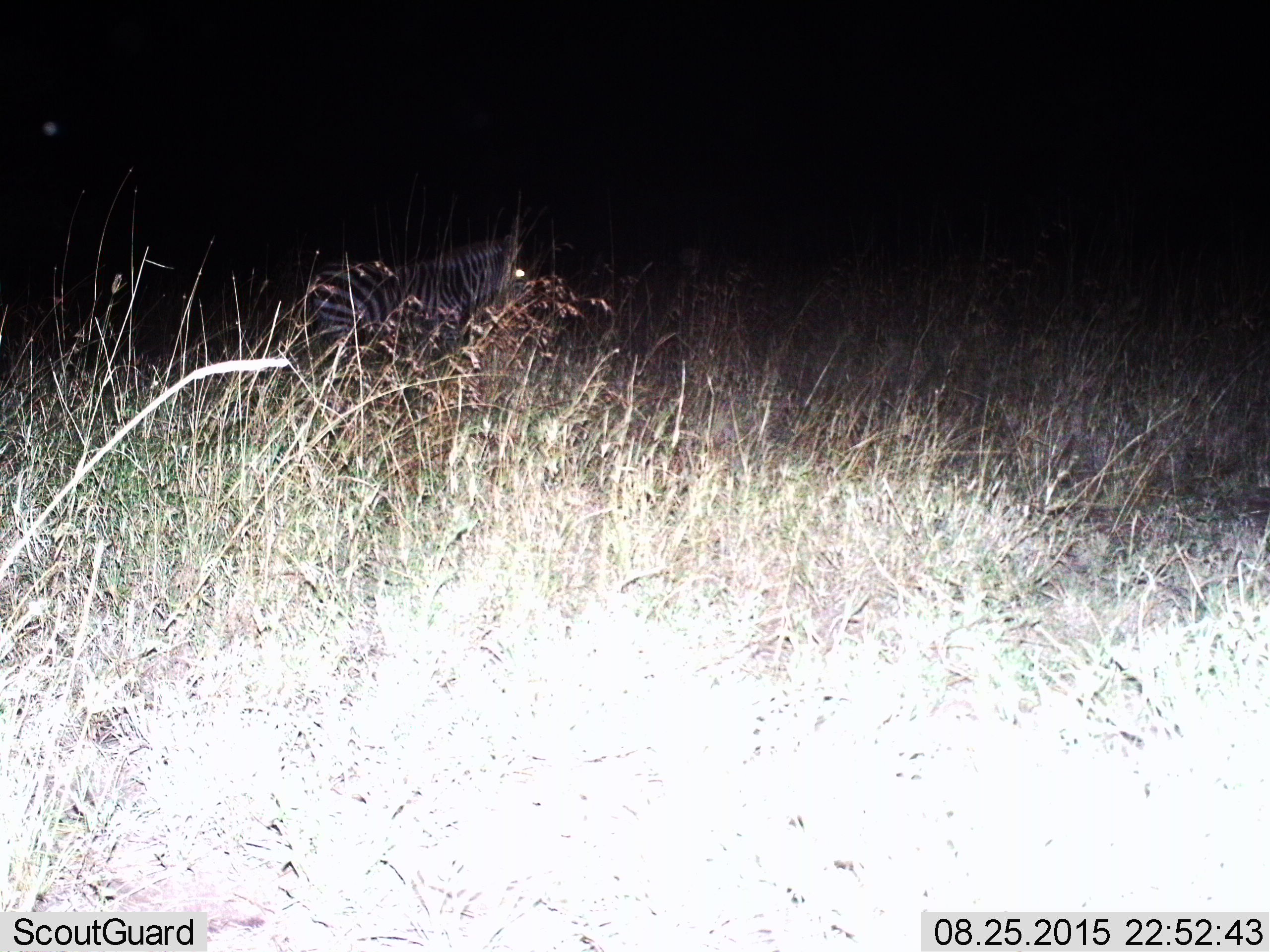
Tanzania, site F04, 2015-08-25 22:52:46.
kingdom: Animalia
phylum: Chordata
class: Mammalia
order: Perissodactyla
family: Equidae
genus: Equus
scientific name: Equus quagga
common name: plains zebra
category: zebra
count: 1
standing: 57%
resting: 7%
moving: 43%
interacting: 0%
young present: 0%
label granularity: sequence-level